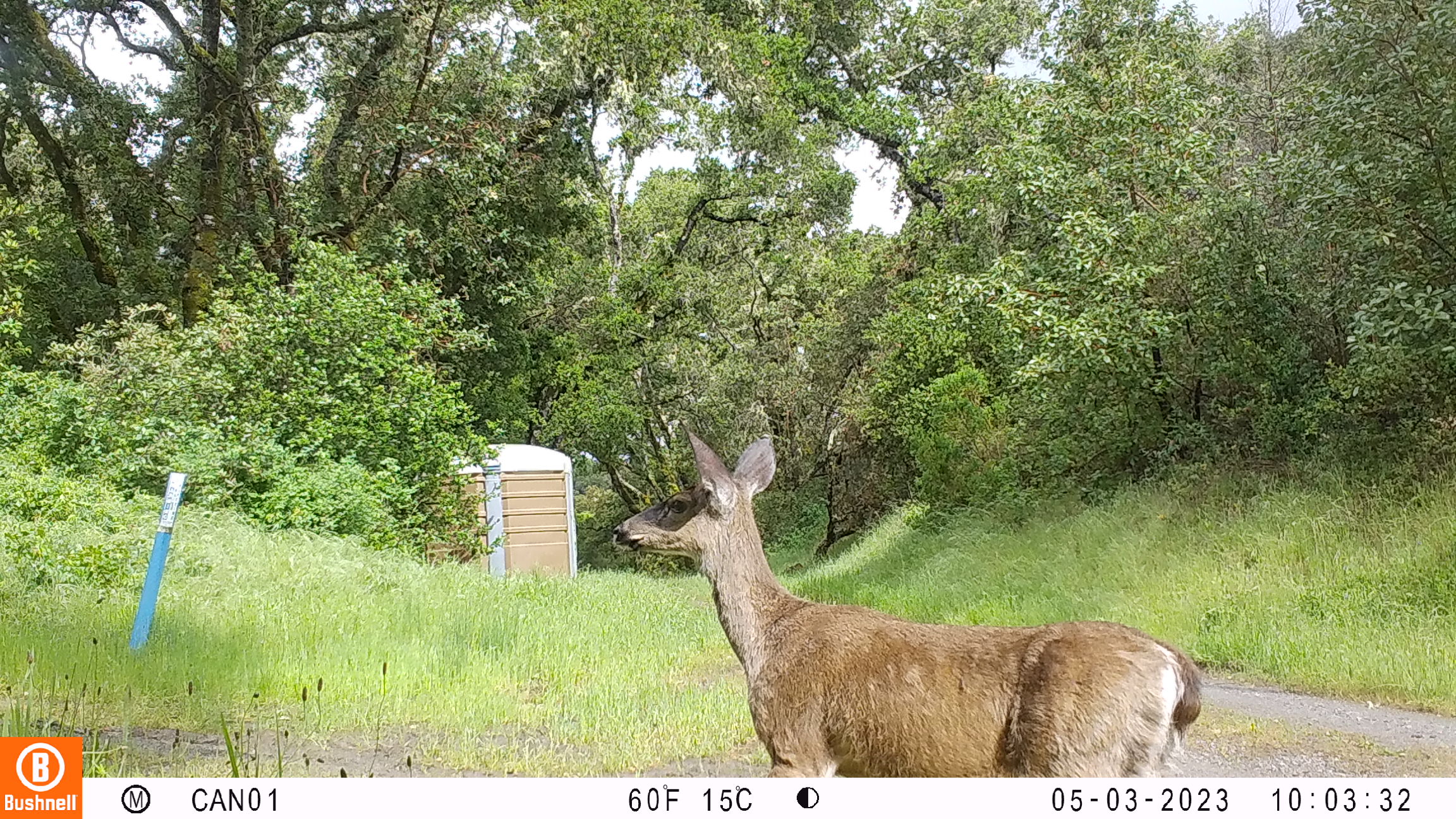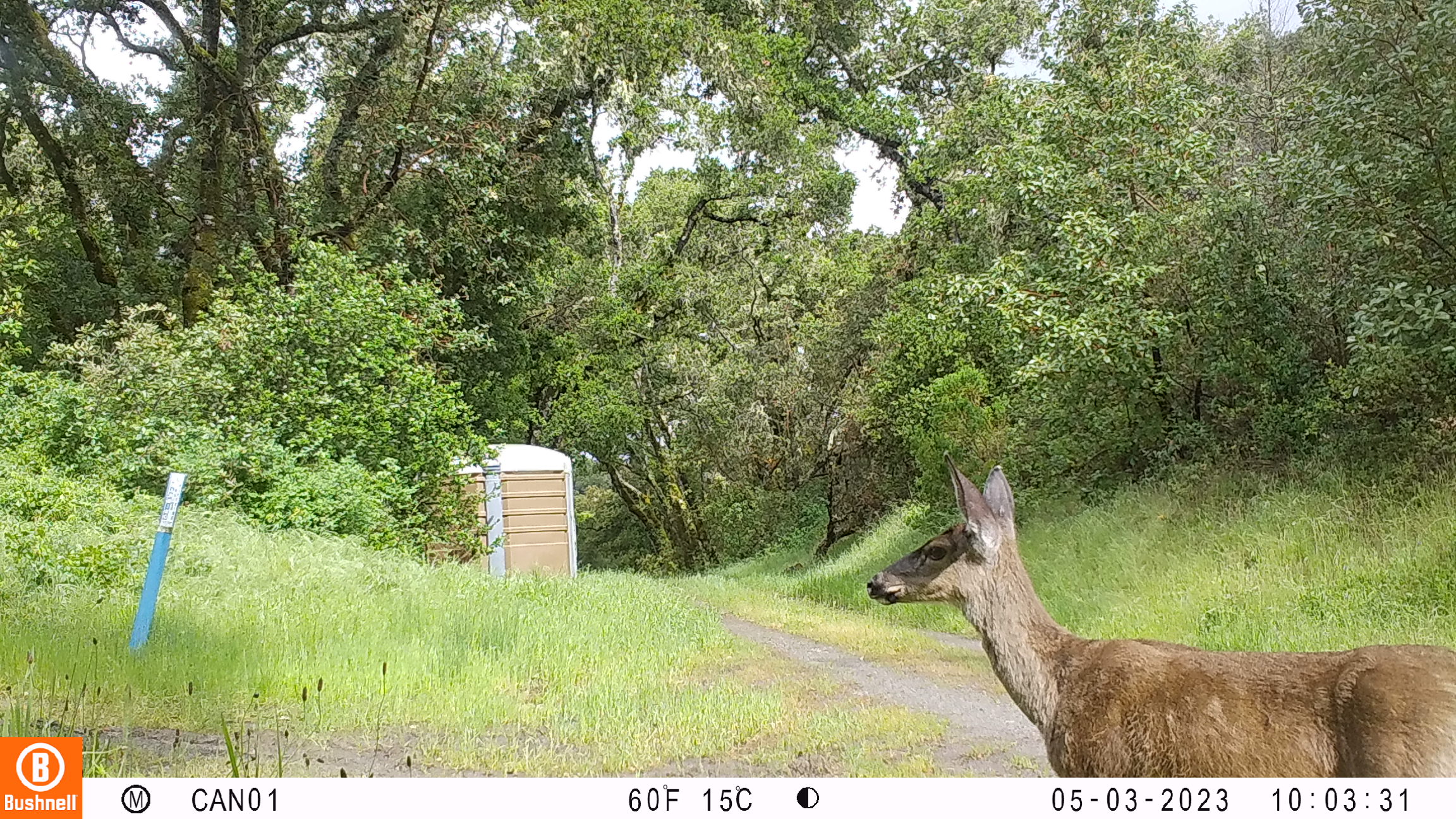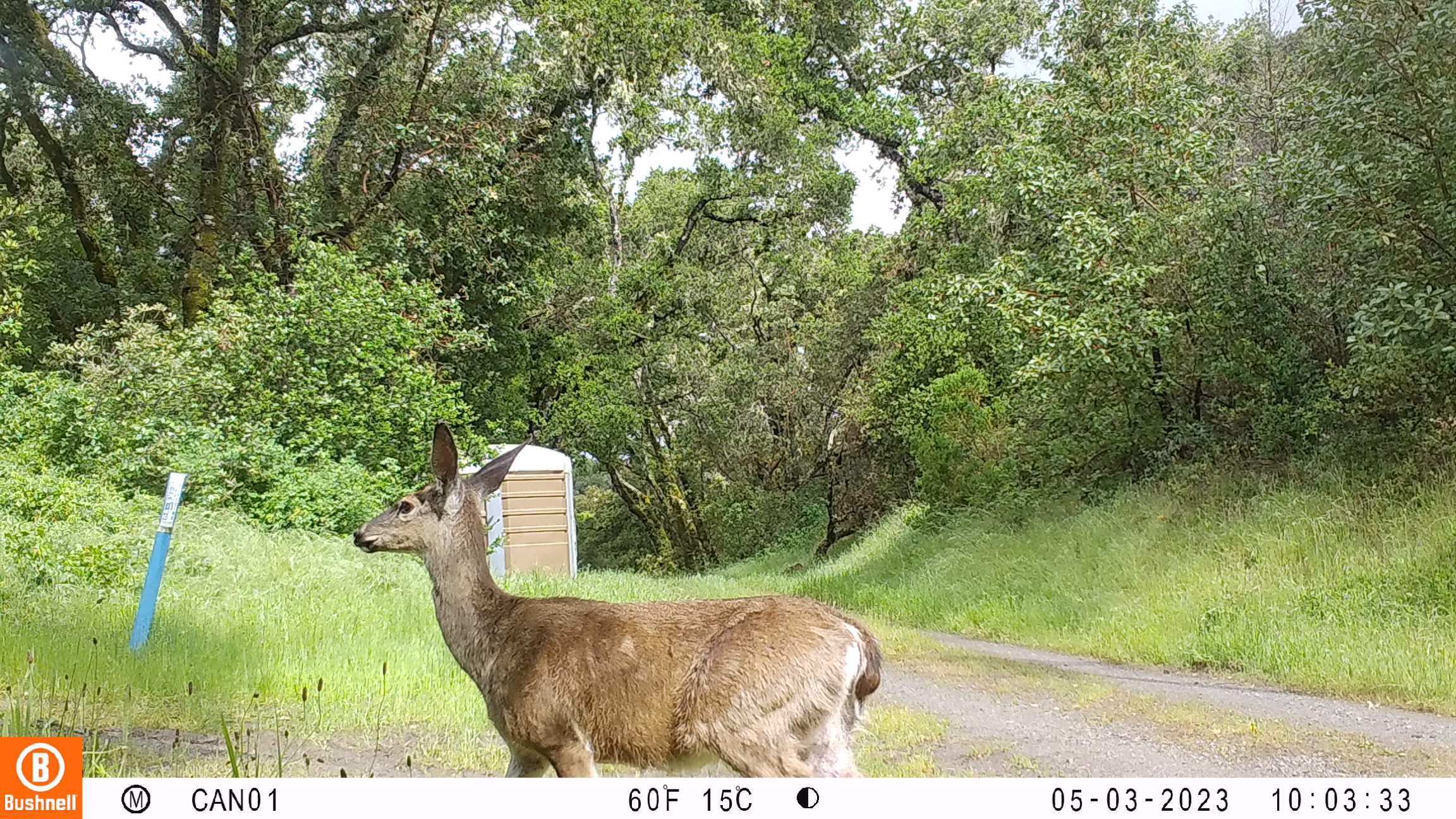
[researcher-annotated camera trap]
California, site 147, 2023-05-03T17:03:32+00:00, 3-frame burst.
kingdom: Animalia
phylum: Chordata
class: Mammalia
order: Artiodactyla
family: Cervidae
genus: Odocoileus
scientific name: Odocoileus hemionus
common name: mule deer